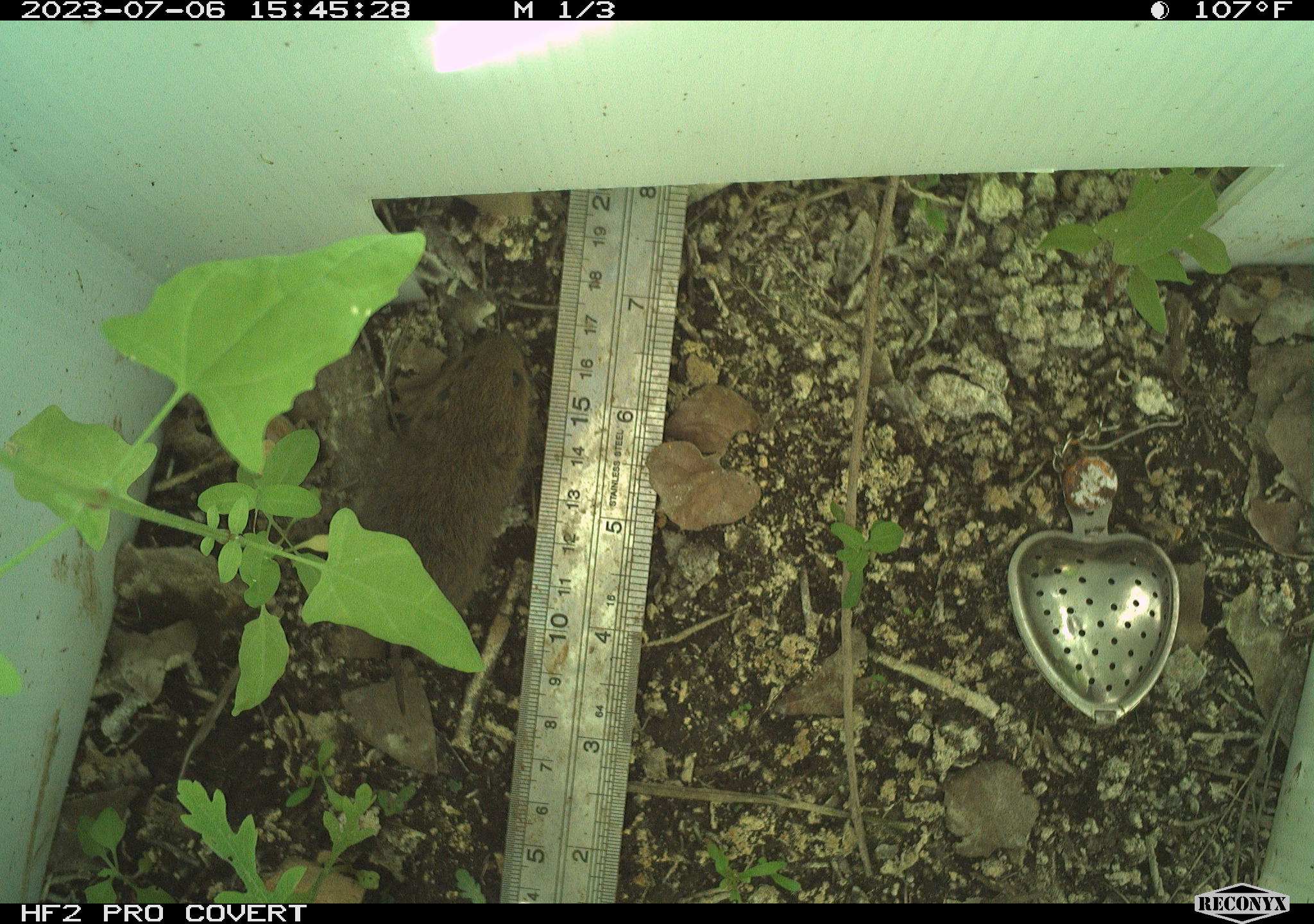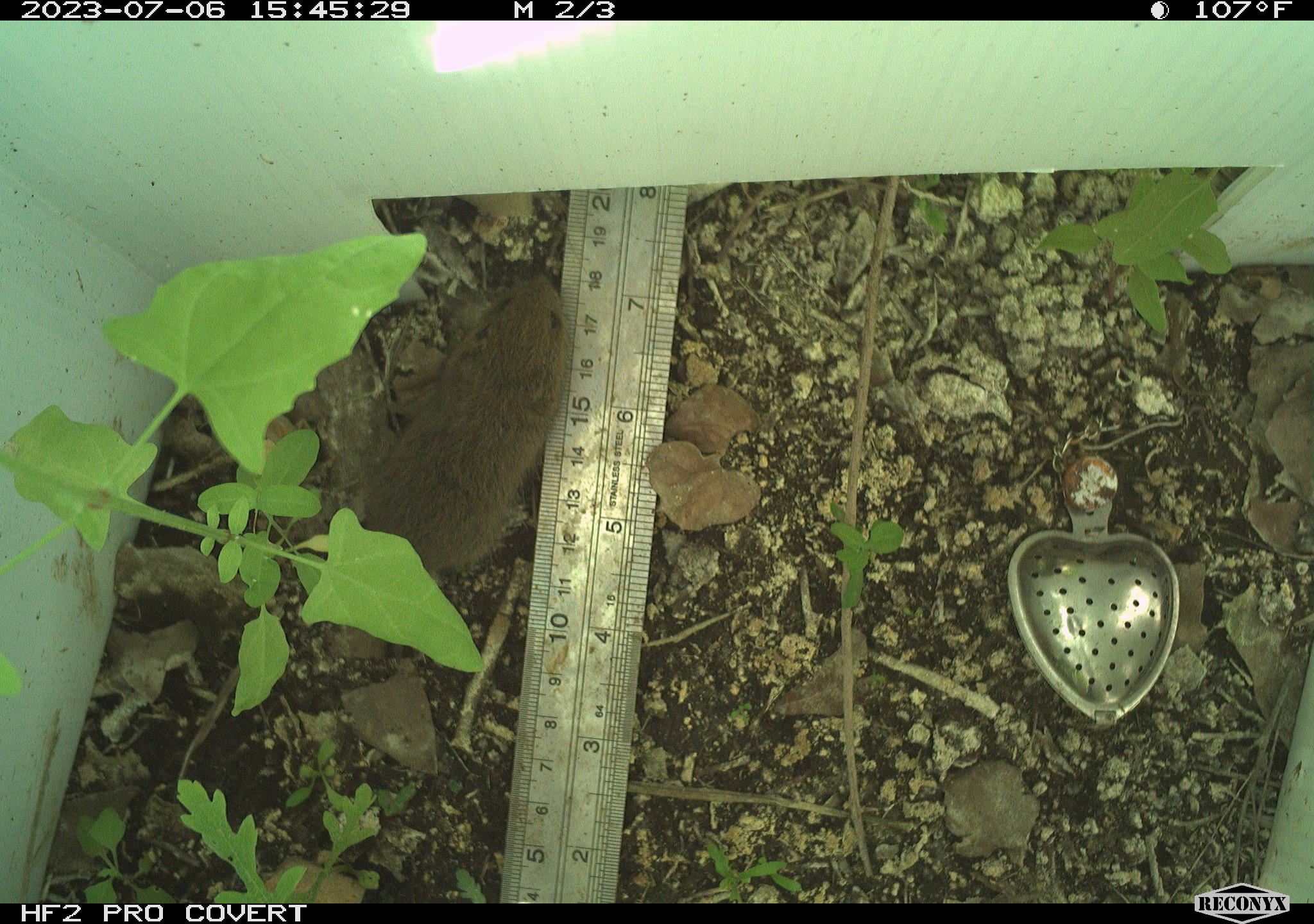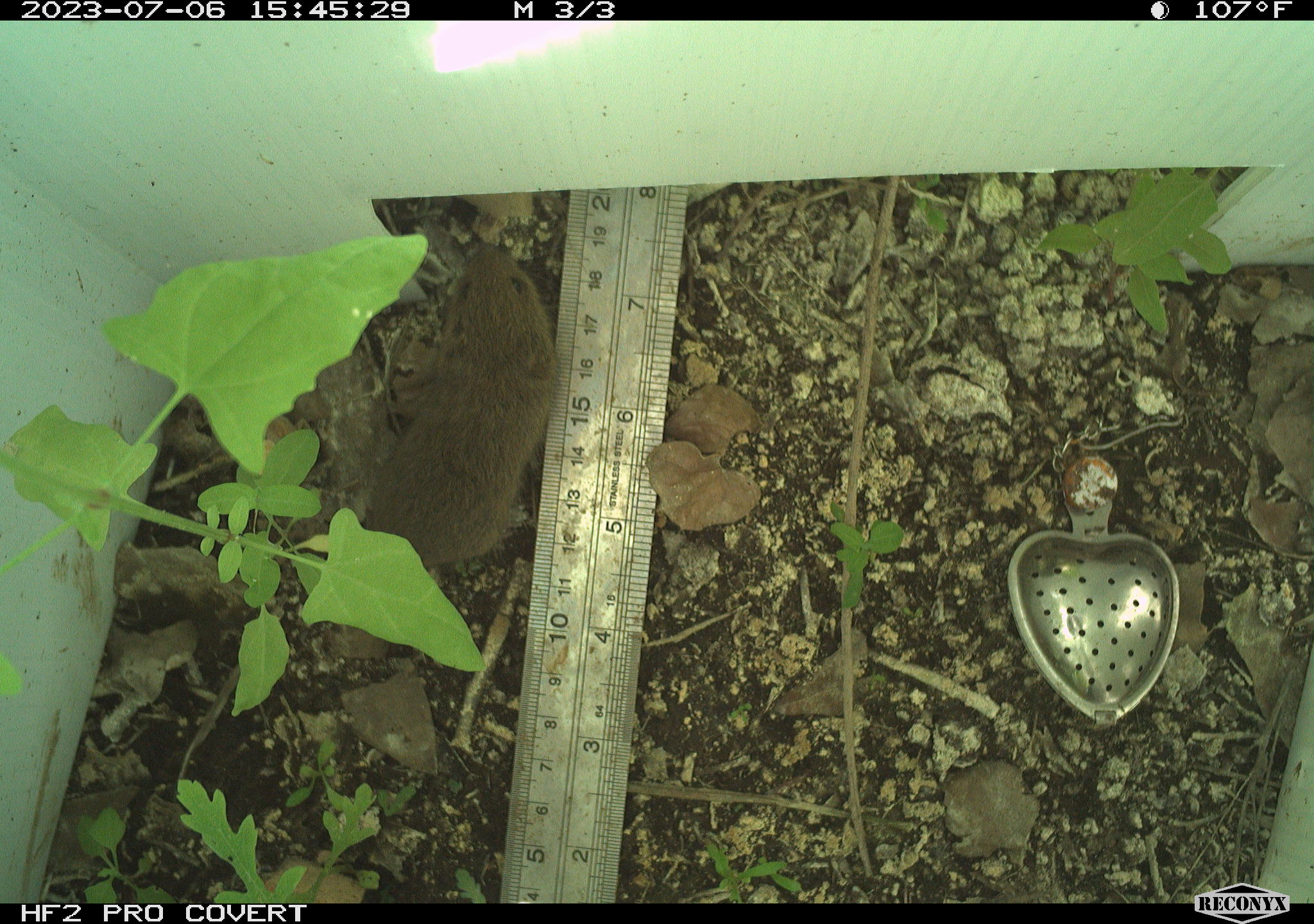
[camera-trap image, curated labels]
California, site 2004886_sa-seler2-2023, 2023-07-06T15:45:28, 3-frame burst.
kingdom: Animalia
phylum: Chordata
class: Mammalia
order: Rodentia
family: Cricetidae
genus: Microtus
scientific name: Microtus californicus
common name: california vole